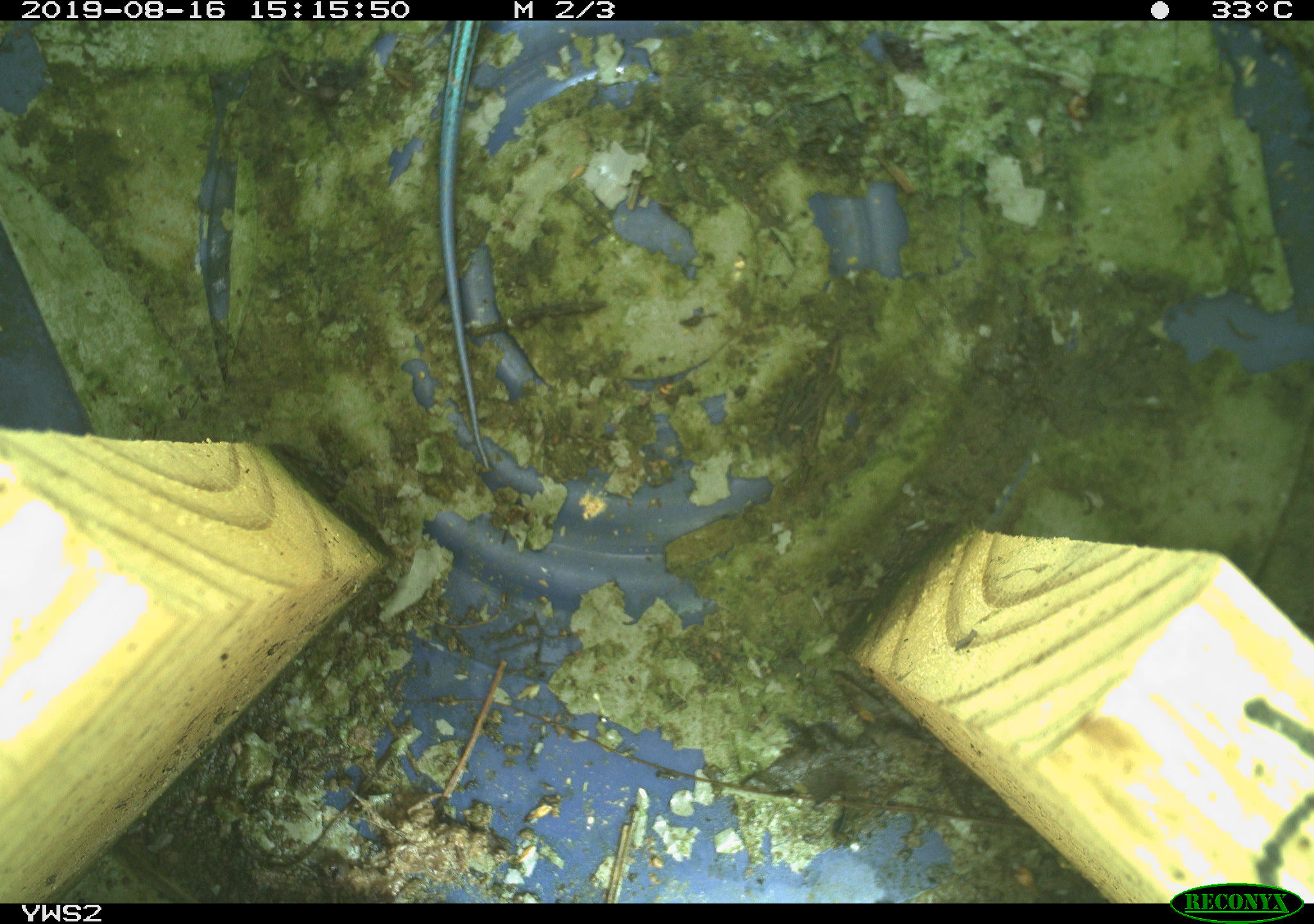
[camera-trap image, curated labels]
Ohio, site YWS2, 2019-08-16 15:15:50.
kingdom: Animalia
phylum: Chordata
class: Reptilia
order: Squamata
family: Scincidae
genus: Plestiodon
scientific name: Plestiodon fasciatus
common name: common five-lined skink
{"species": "common five-lined skink (Plestiodon fasciatus)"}